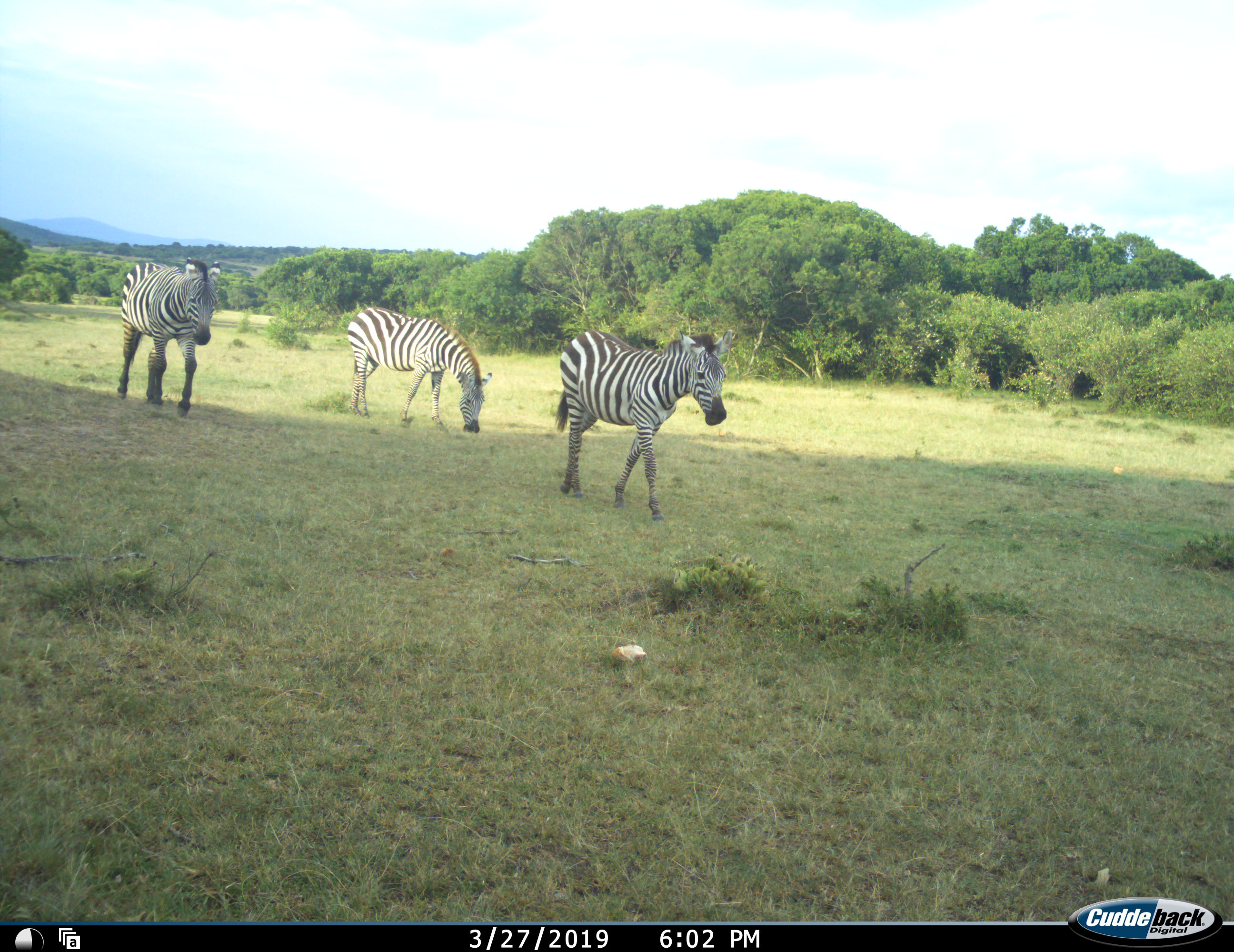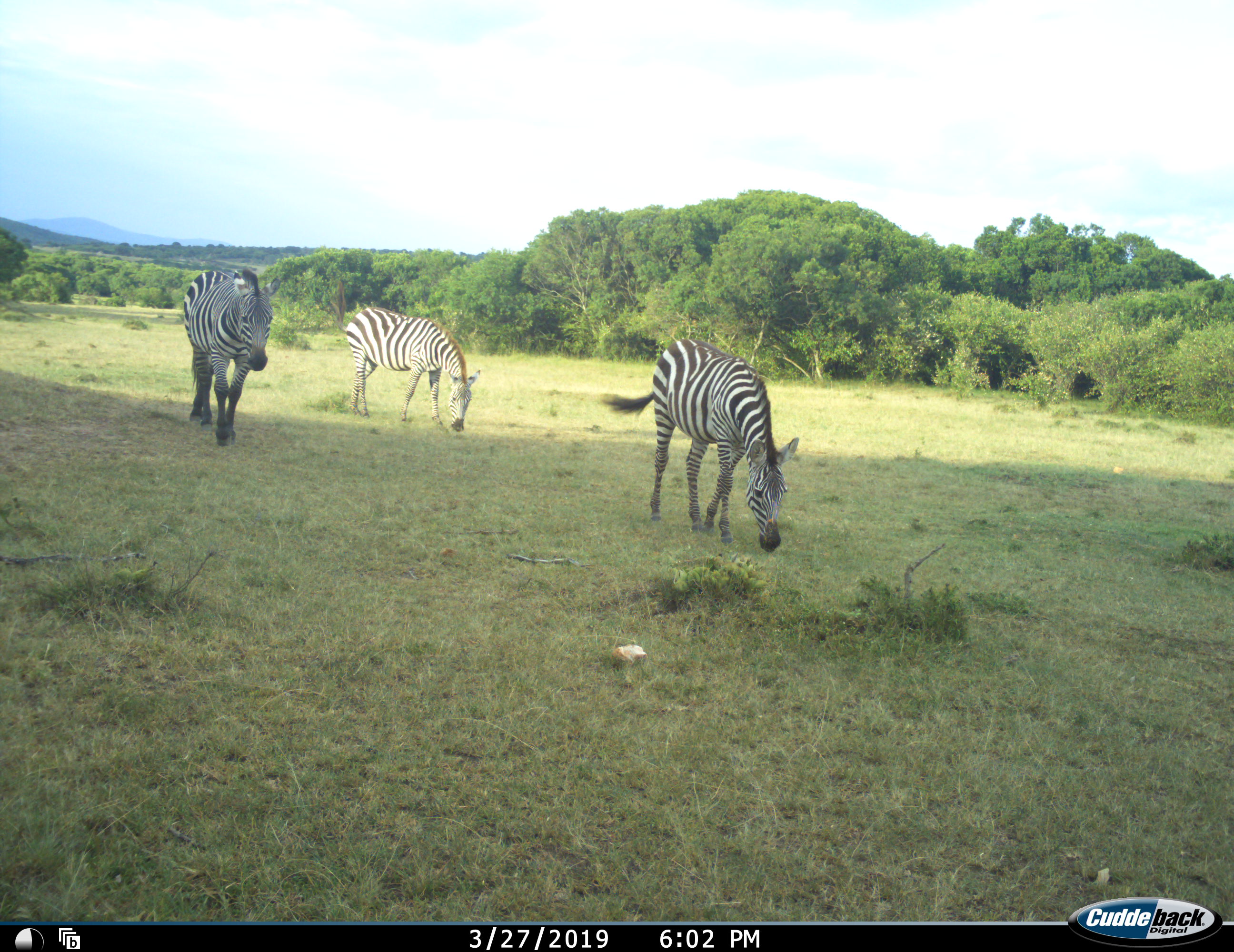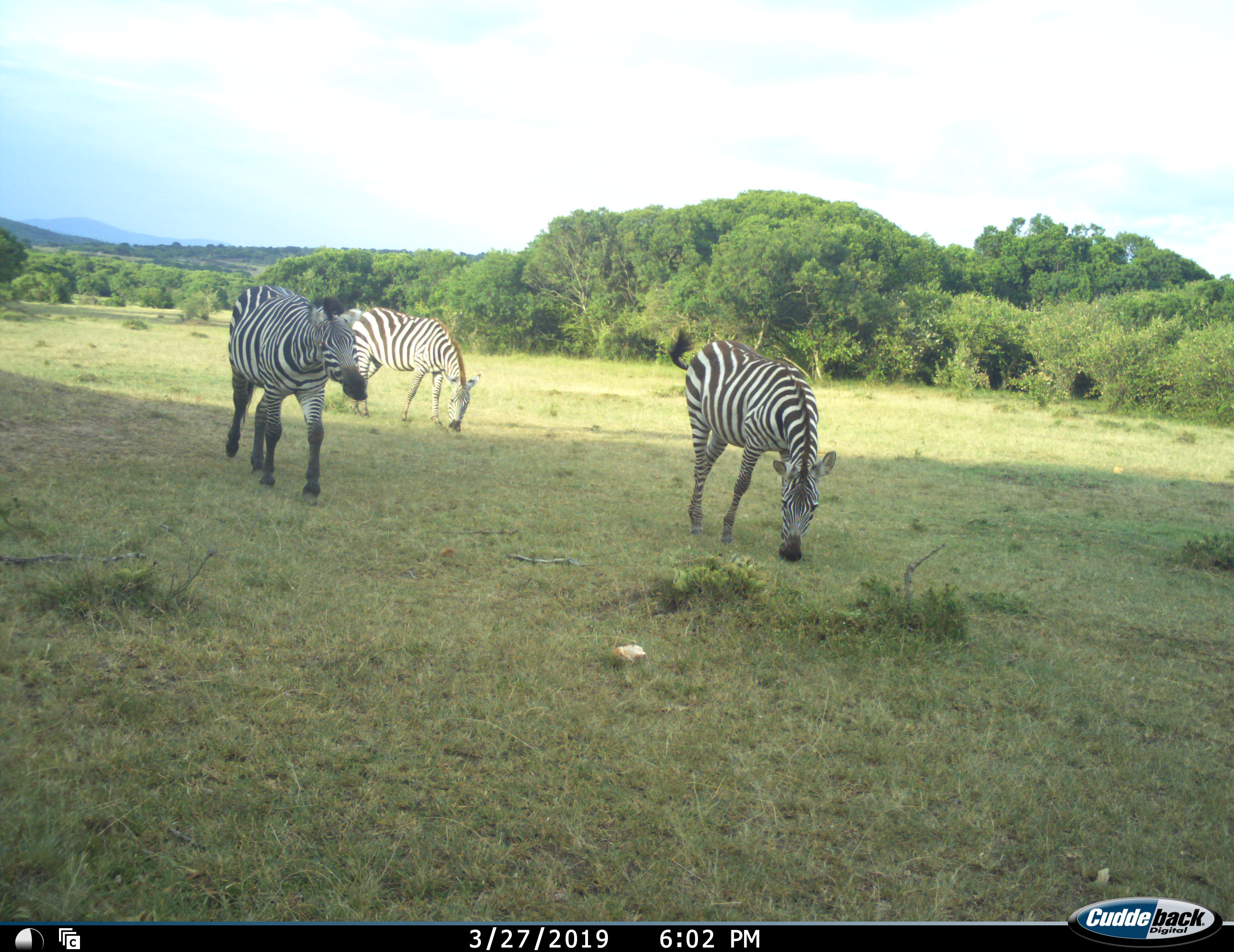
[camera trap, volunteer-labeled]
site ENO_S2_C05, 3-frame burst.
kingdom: Animalia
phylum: Chordata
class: Mammalia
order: Perissodactyla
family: Equidae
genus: Equus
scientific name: Equus quagga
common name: plains zebra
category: zebraplains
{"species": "zebraplains (plains zebra) (Equus quagga)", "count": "3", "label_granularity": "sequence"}